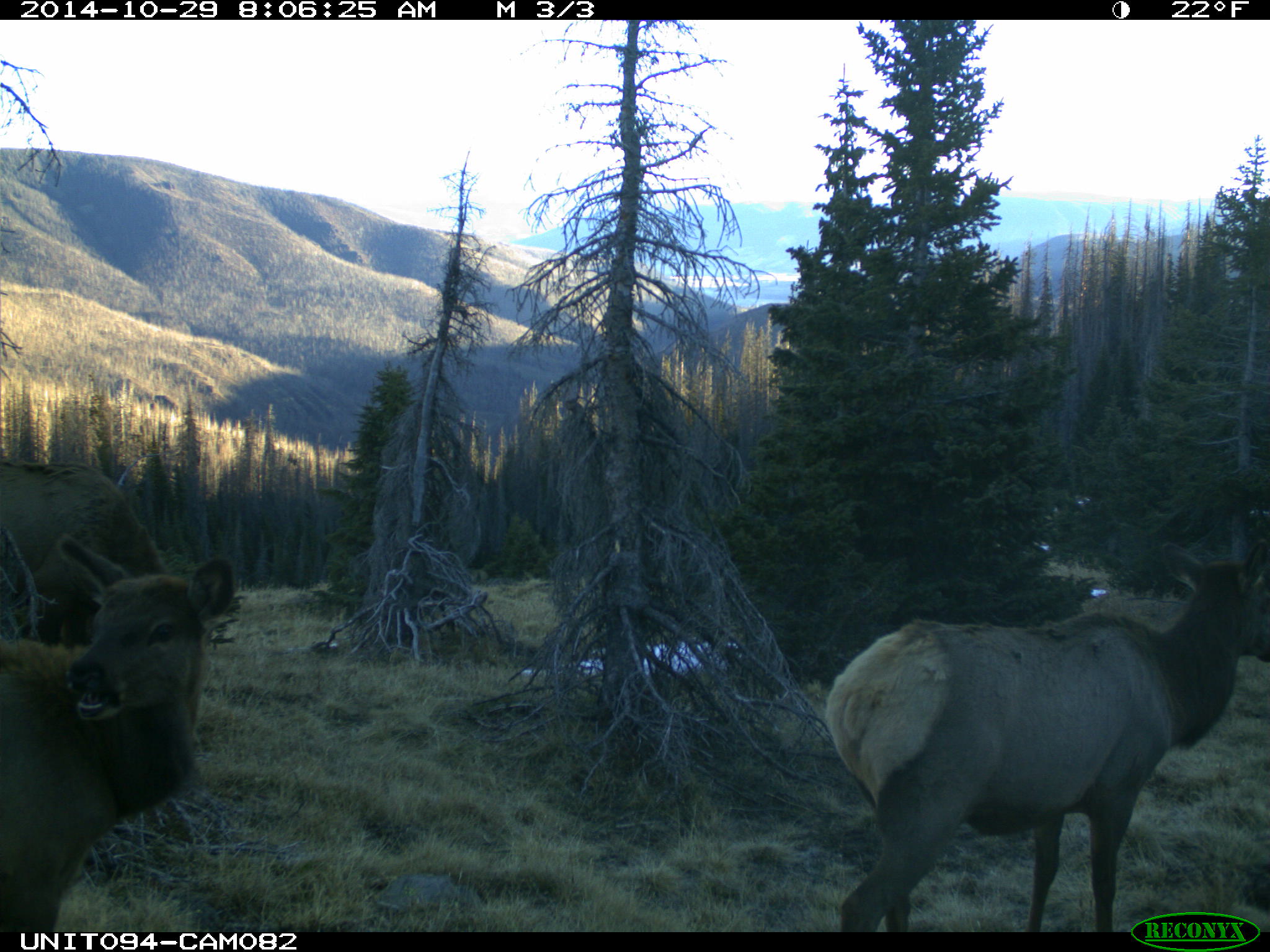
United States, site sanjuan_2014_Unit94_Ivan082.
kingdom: Animalia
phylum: Chordata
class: Mammalia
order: Artiodactyla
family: Cervidae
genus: Cervus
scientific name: Cervus elaphus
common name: red deer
Cervus elaphus (red deer).